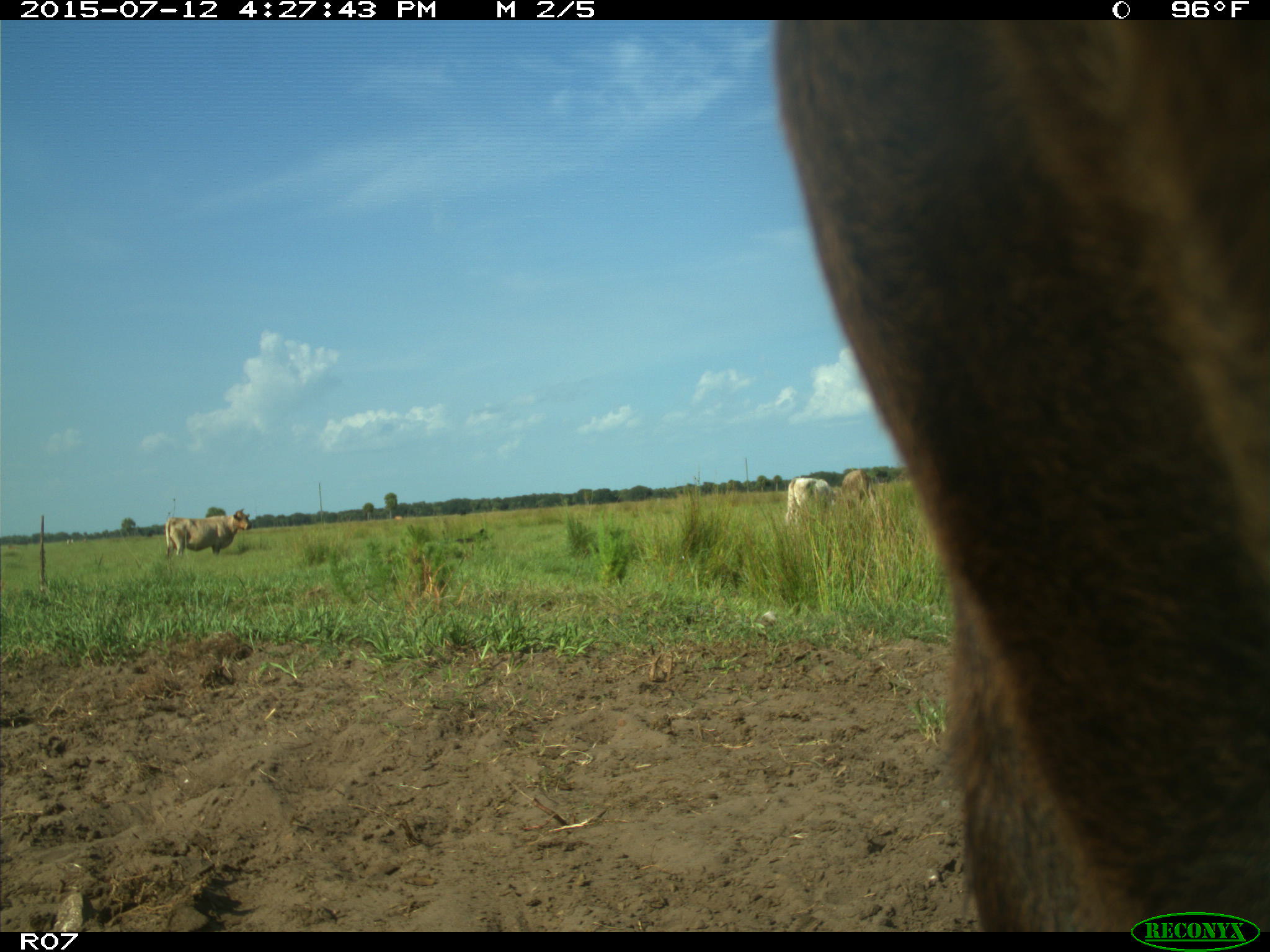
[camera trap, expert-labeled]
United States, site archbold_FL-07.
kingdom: Animalia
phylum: Chordata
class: Mammalia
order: Artiodactyla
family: Bovidae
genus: Bos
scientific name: Bos taurus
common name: domestic cow